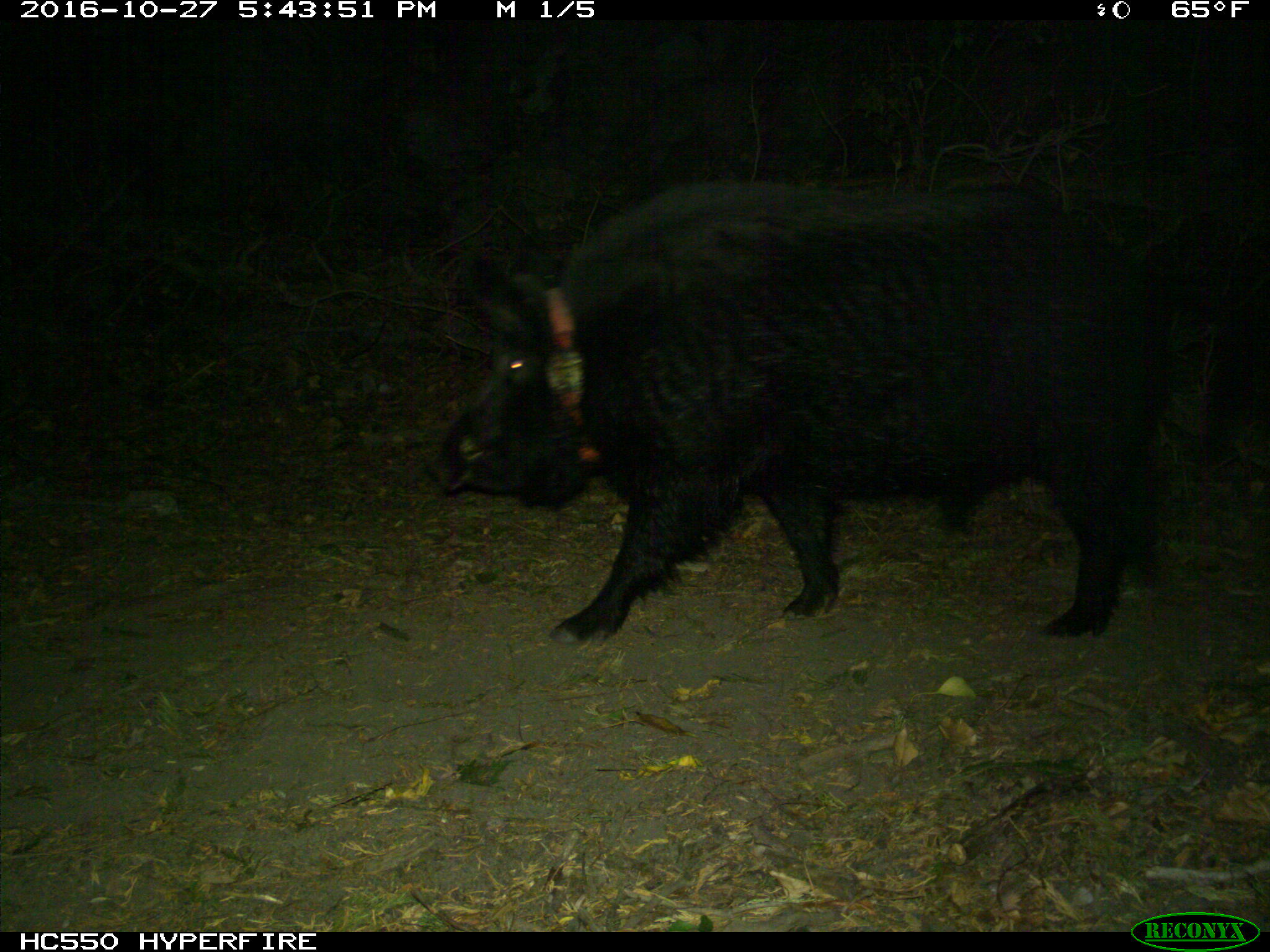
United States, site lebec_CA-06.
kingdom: Animalia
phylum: Chordata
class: Mammalia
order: Artiodactyla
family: Suidae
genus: Sus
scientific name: Sus scrofa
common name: wild boar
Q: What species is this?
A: Sus scrofa (wild boar).